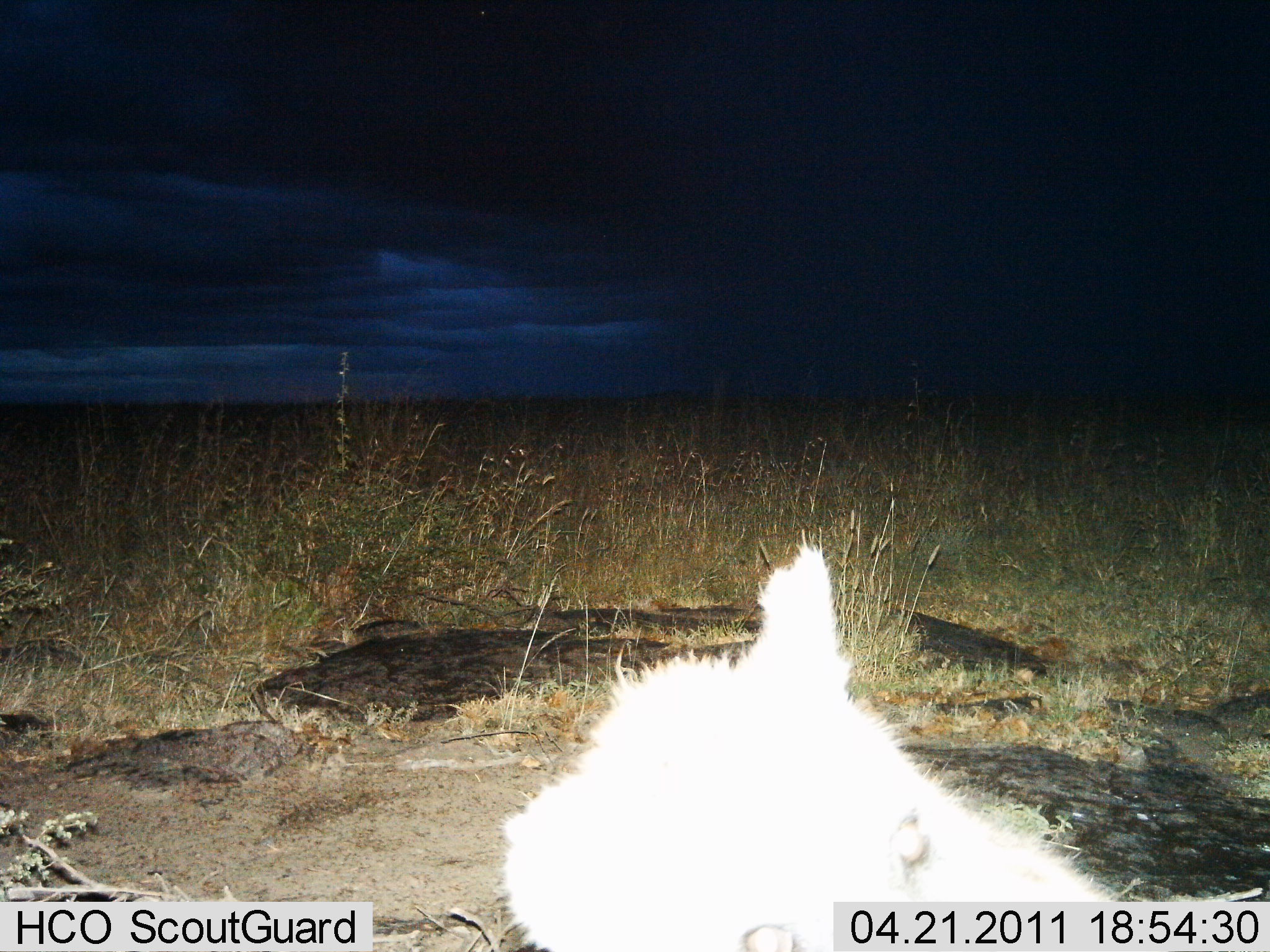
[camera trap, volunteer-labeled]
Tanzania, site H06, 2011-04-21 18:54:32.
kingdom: Animalia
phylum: Chordata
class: Mammalia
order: Carnivora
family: Felidae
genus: Panthera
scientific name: Panthera leo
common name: lion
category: lionfemale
Lionfemale (lion) (Panthera leo), count 1. Behavior (volunteer vote fractions): standing 0%, resting 67%, moving 0%, interacting 33%. Young present (vote fraction): 17%. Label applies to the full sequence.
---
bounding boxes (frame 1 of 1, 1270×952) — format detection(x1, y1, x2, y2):
animal: detection(501, 543, 1122, 949)